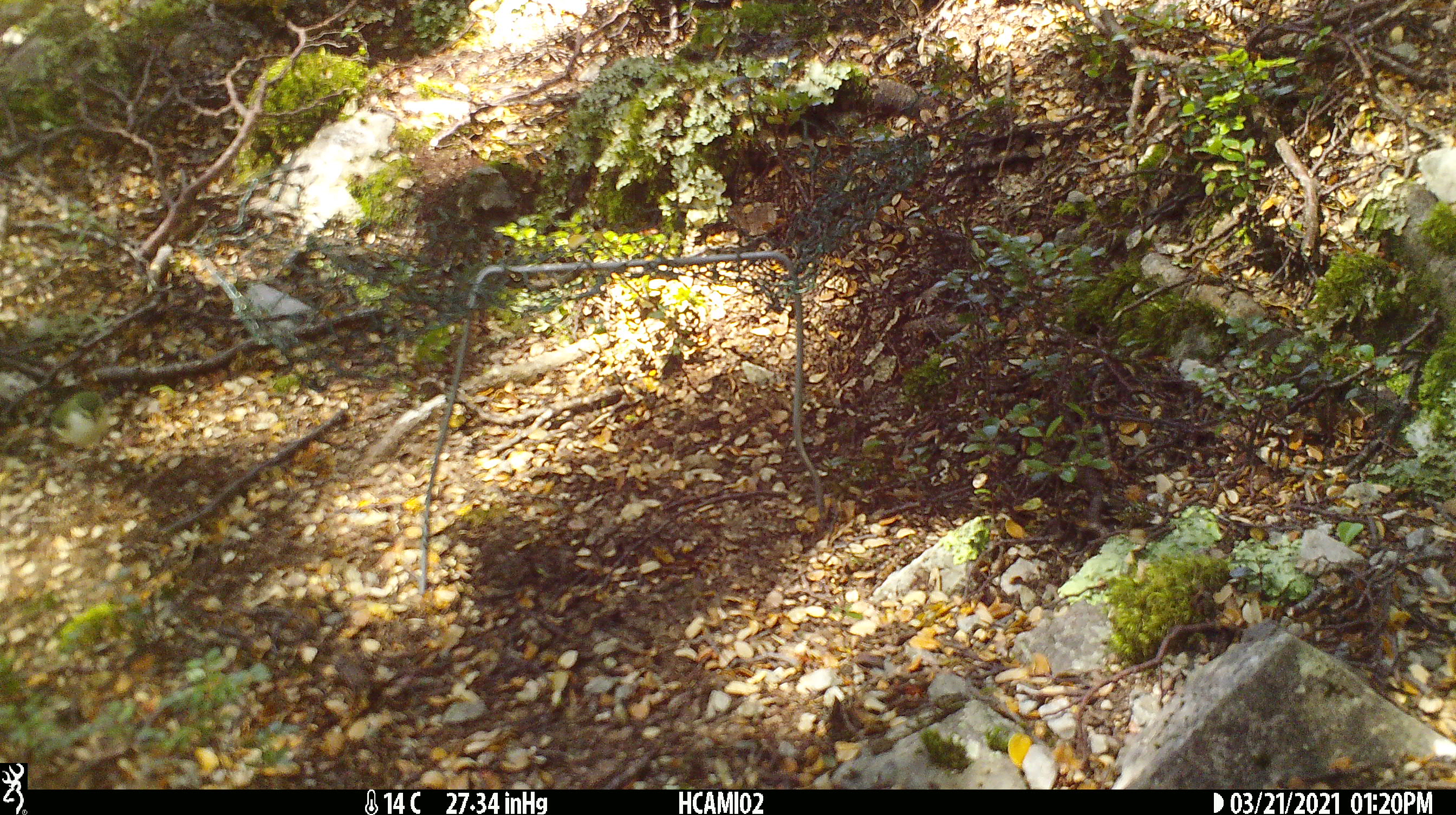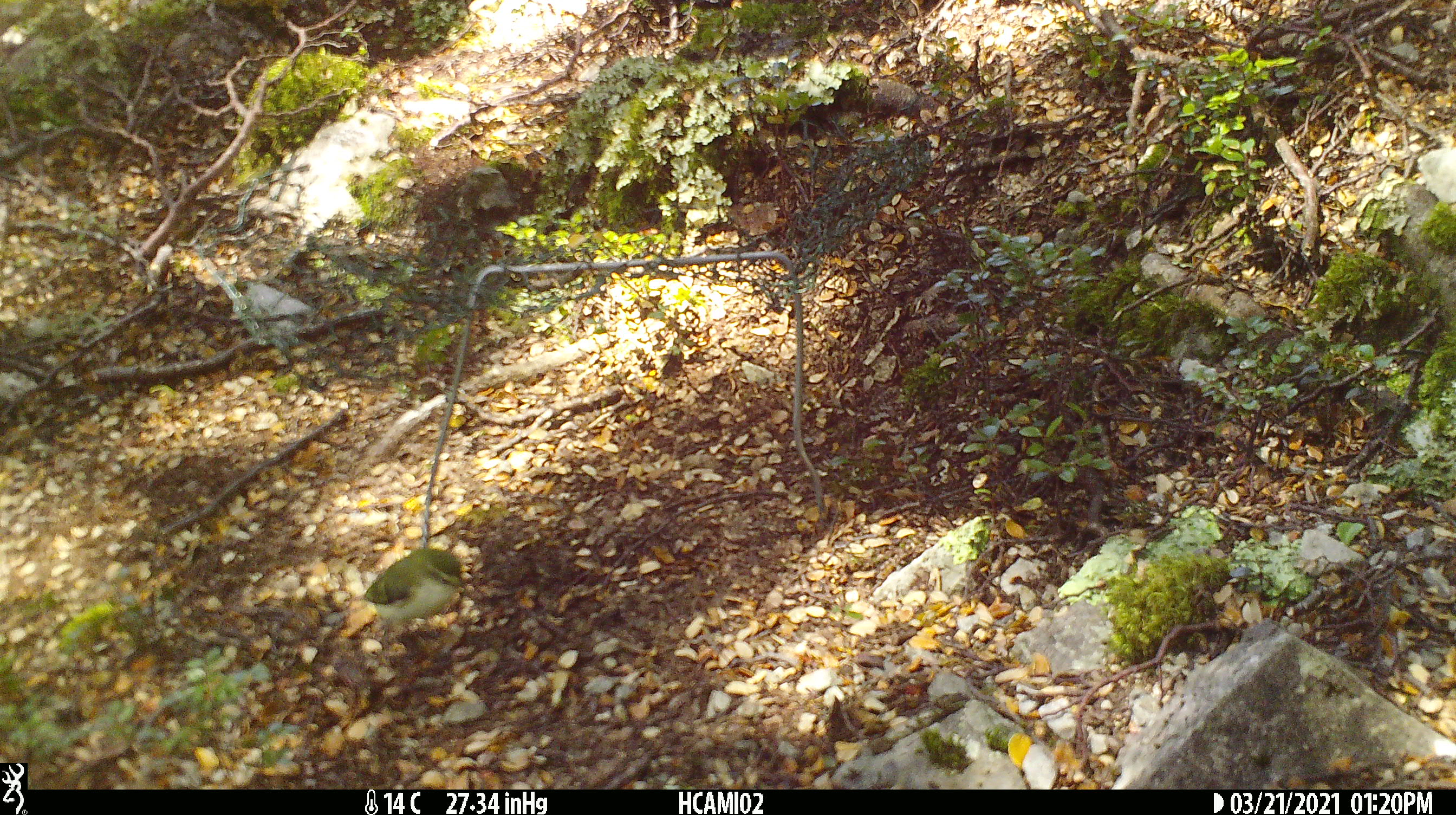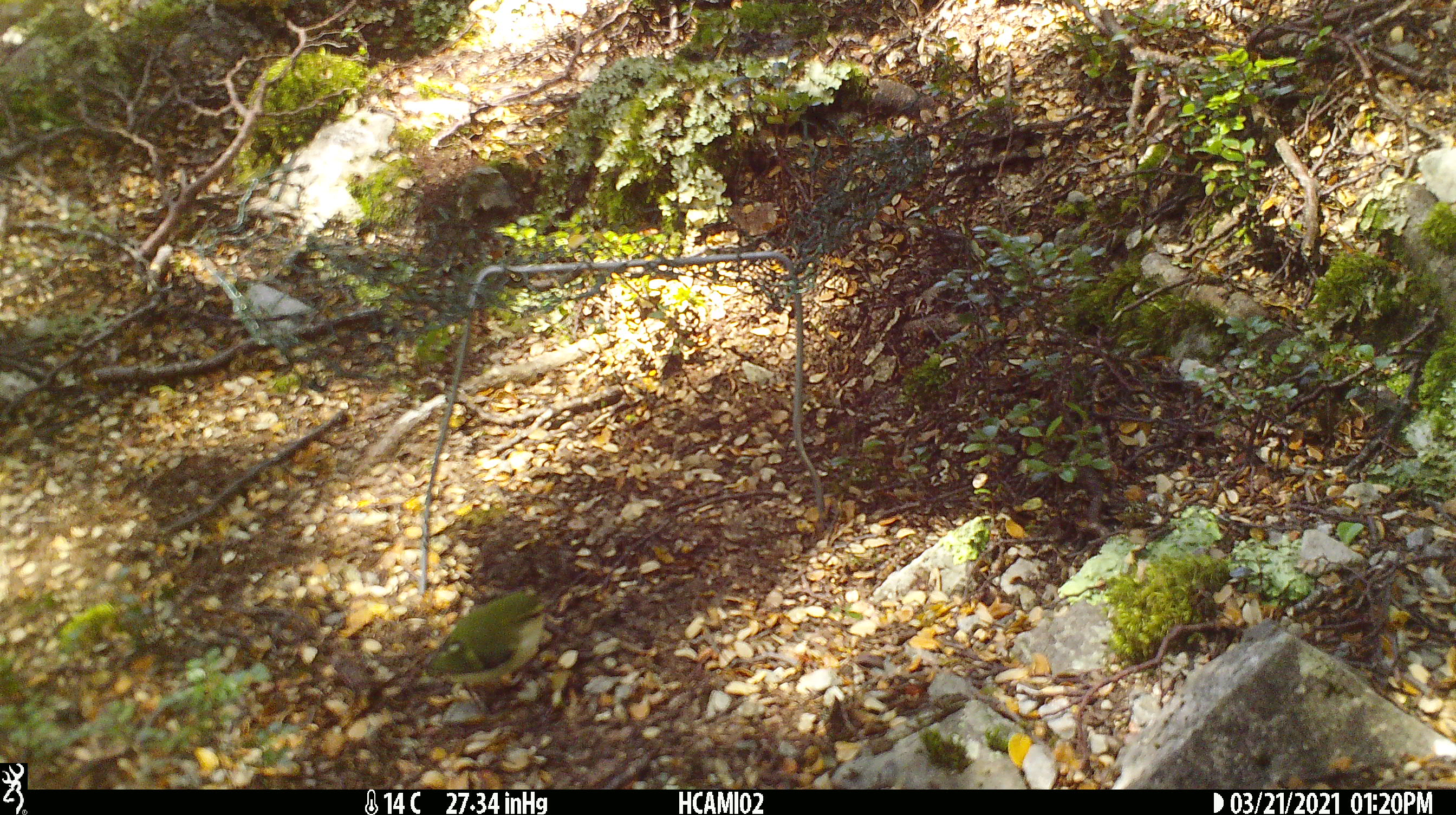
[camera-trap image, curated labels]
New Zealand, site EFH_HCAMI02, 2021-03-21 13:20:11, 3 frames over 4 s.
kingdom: Animalia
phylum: Chordata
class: Aves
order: Passeriformes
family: Acanthisittidae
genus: Acanthisitta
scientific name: Acanthisitta chloris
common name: rifleman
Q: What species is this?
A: Rifleman (Acanthisitta chloris).